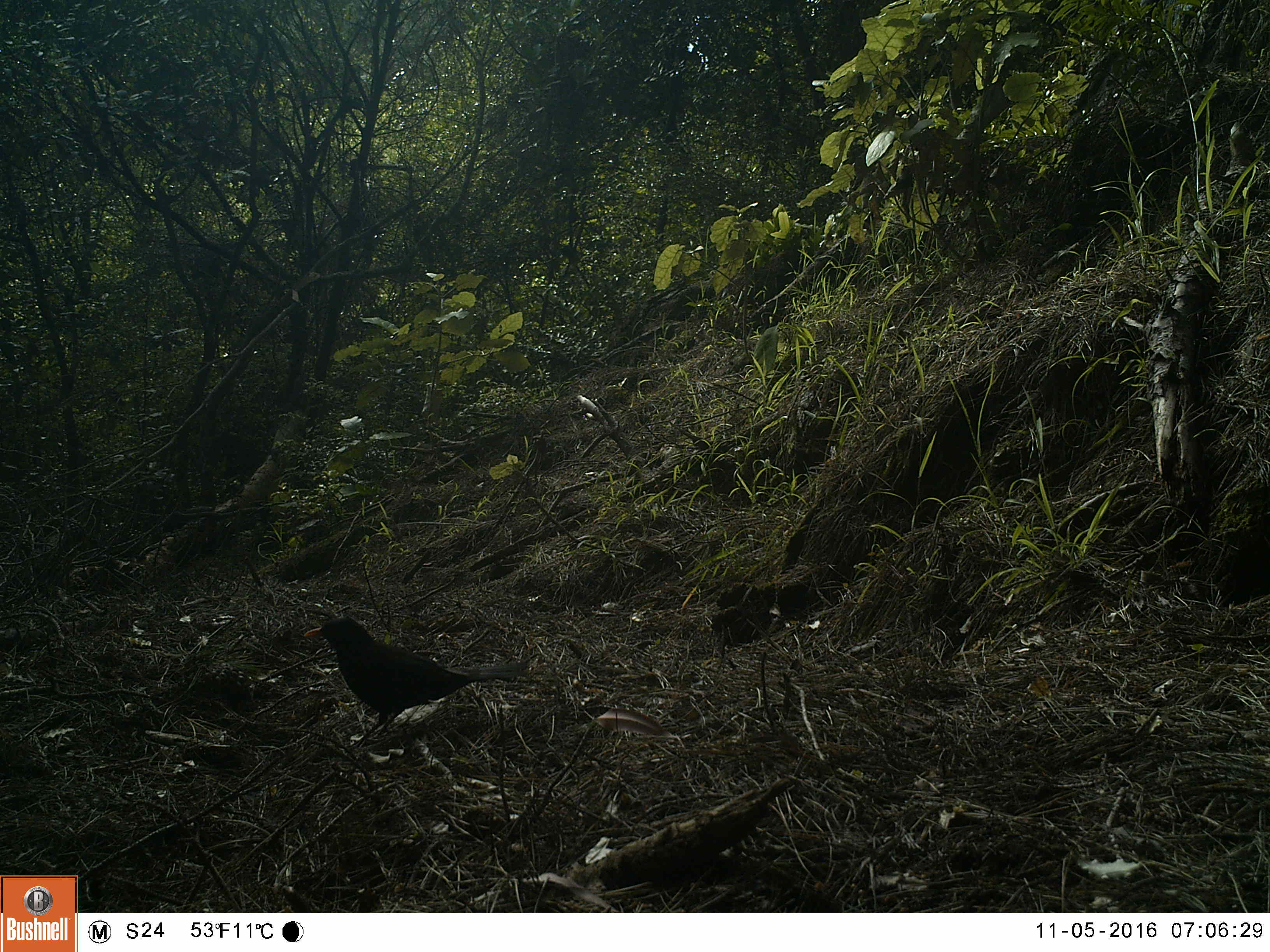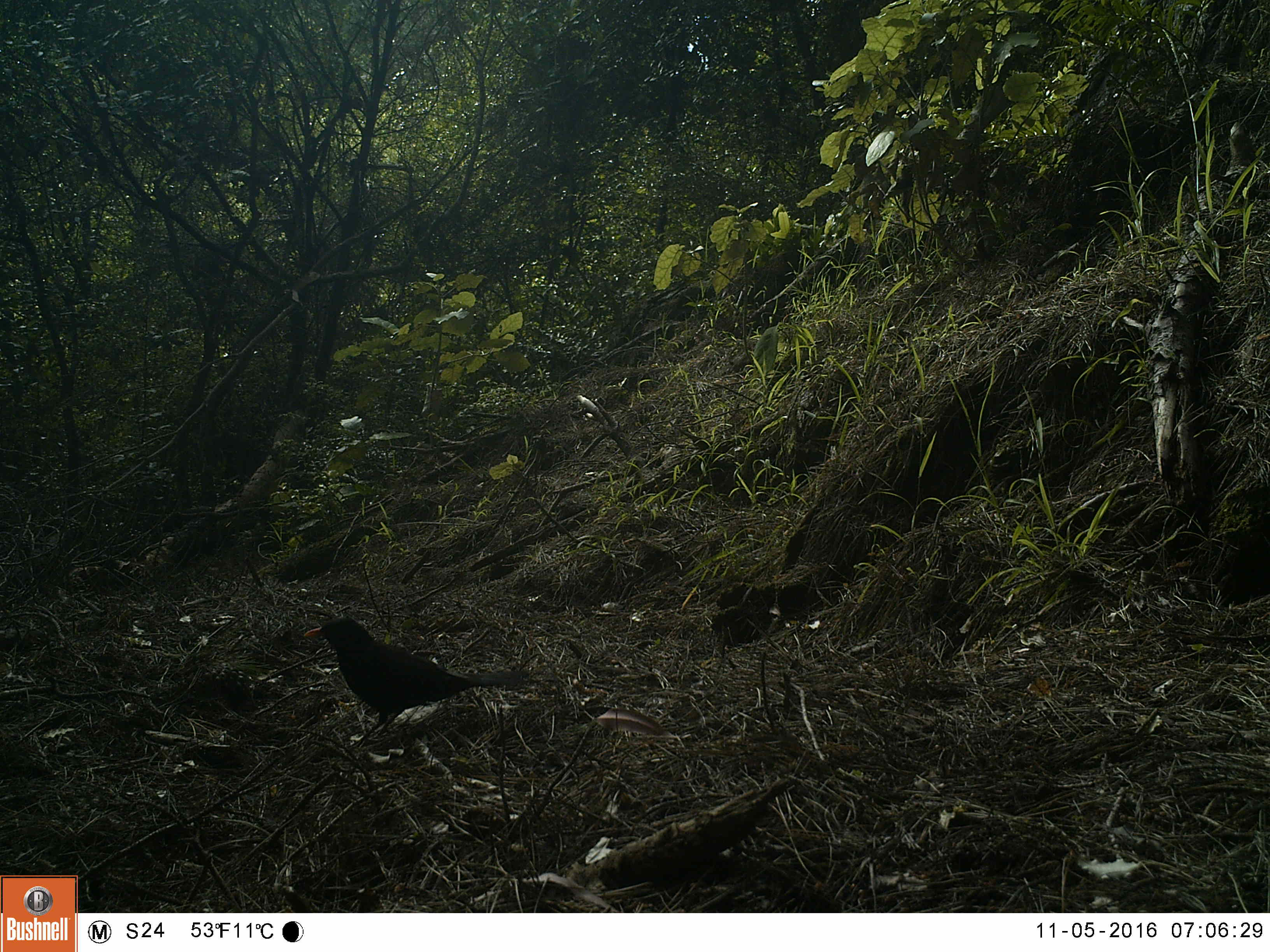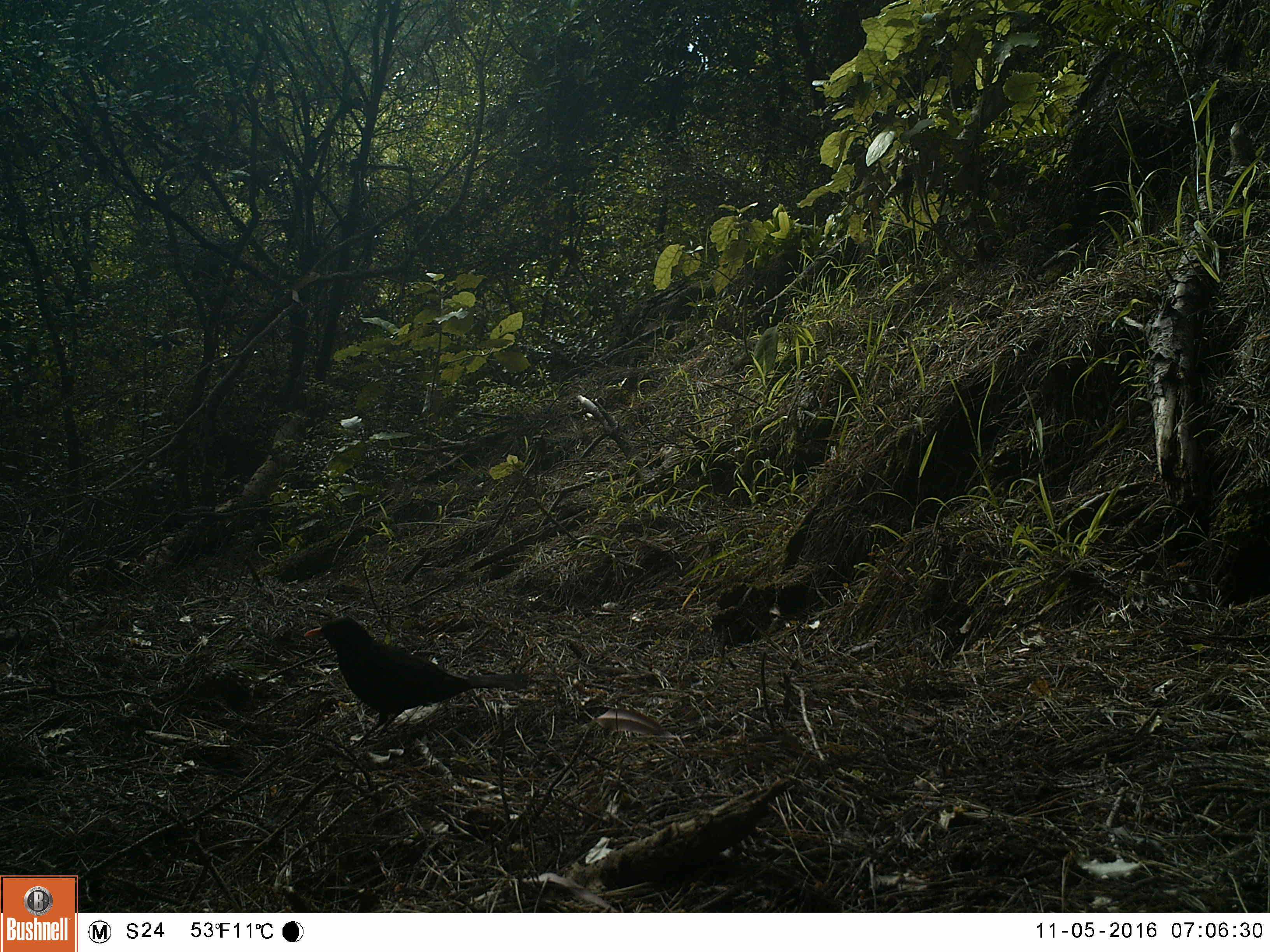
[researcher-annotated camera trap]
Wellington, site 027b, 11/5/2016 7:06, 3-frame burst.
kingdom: Animalia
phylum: Chordata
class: Aves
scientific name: Aves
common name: bird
Bird (Aves).